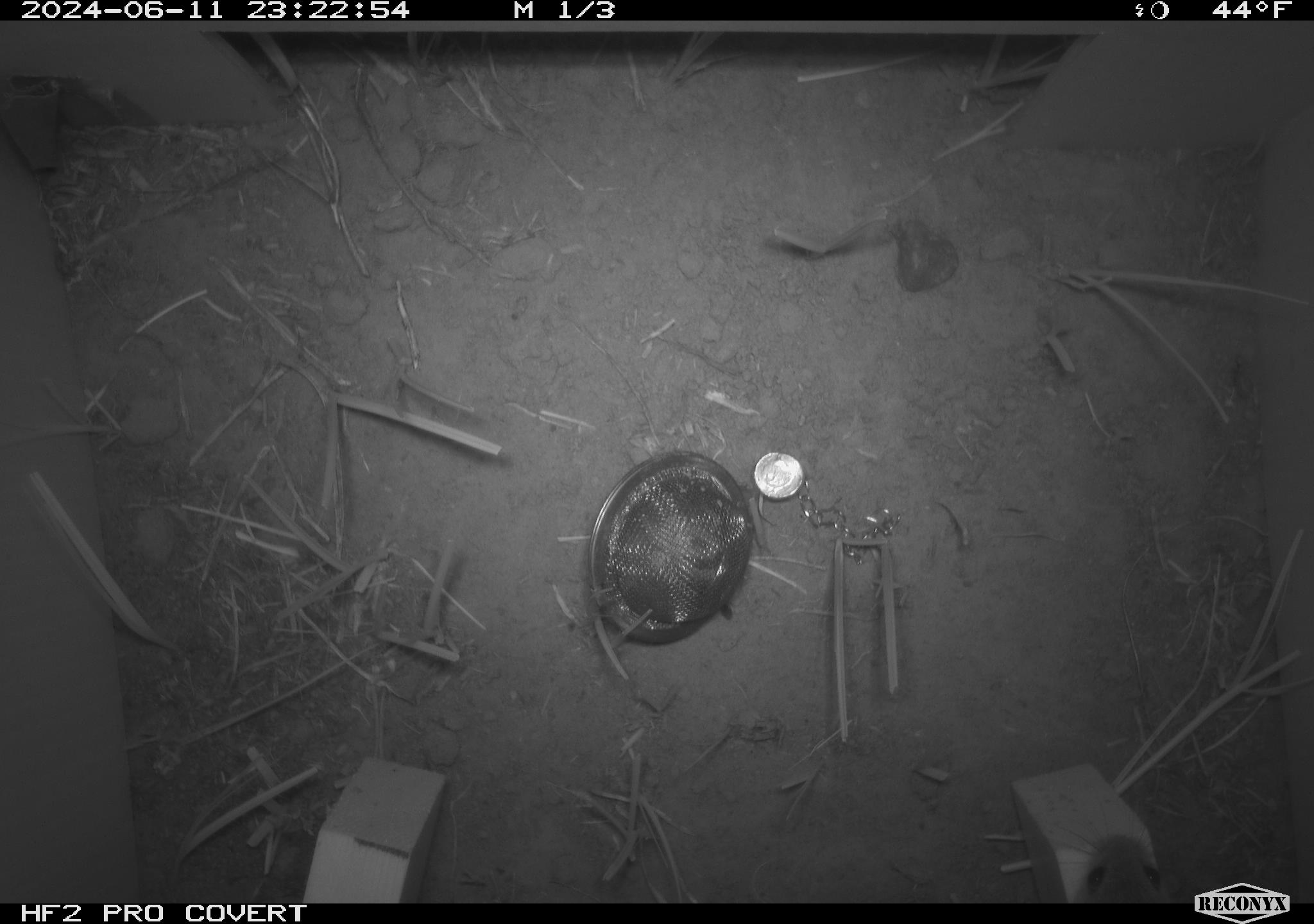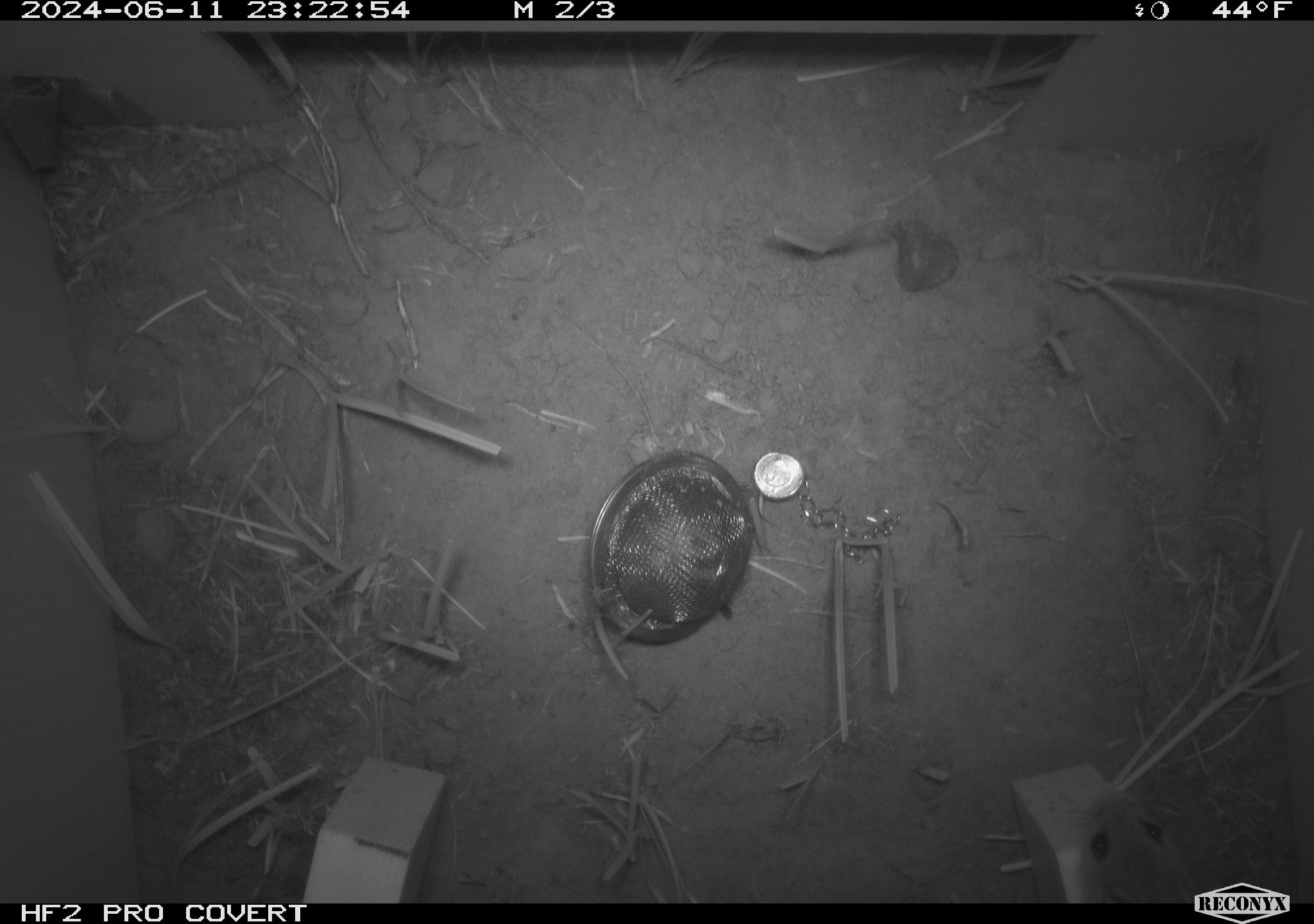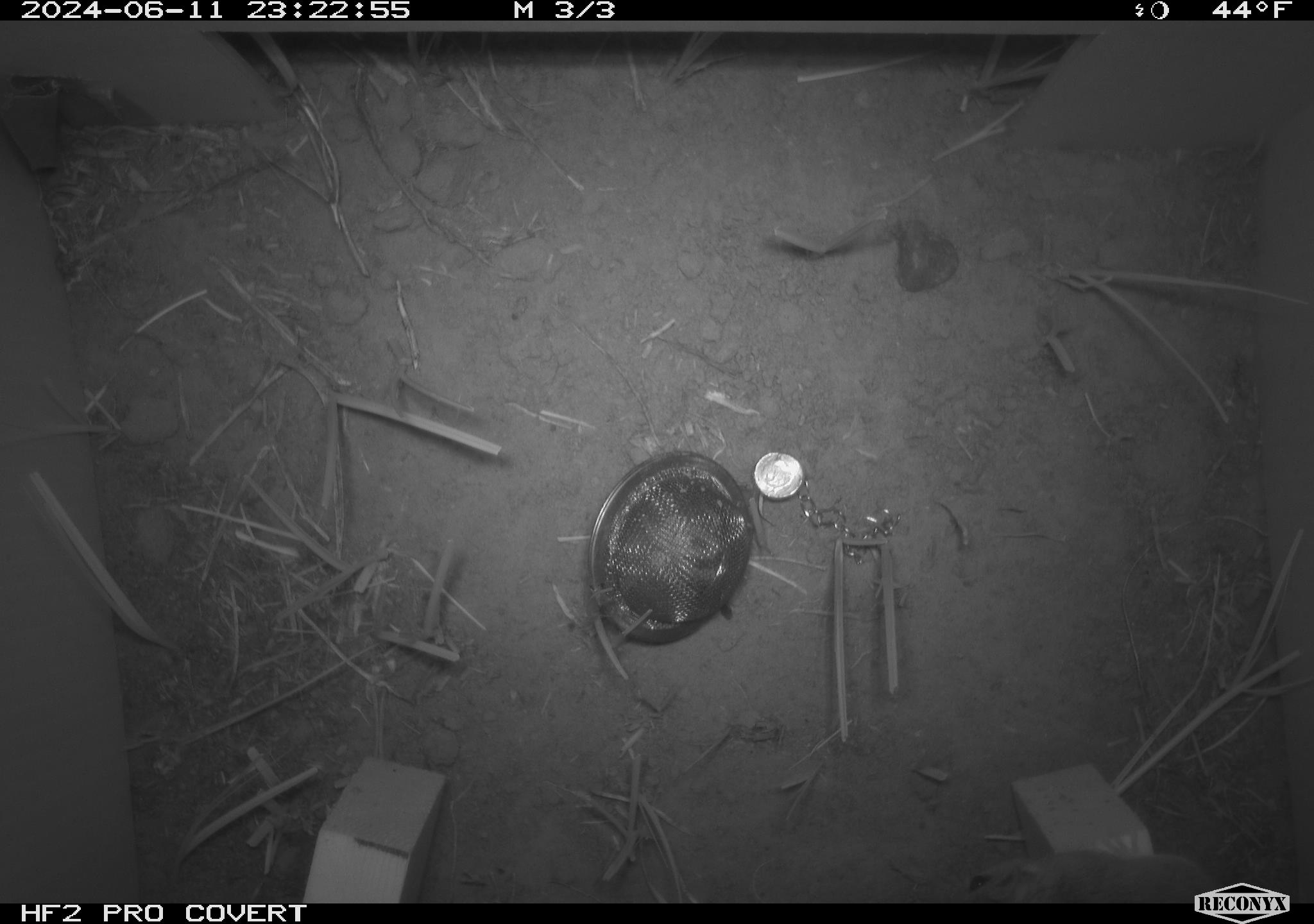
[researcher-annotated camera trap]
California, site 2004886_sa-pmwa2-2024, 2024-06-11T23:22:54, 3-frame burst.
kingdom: Animalia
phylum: Chordata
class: Mammalia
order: Rodentia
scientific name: Rodentia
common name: mouse species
Mouse species (Rodentia).